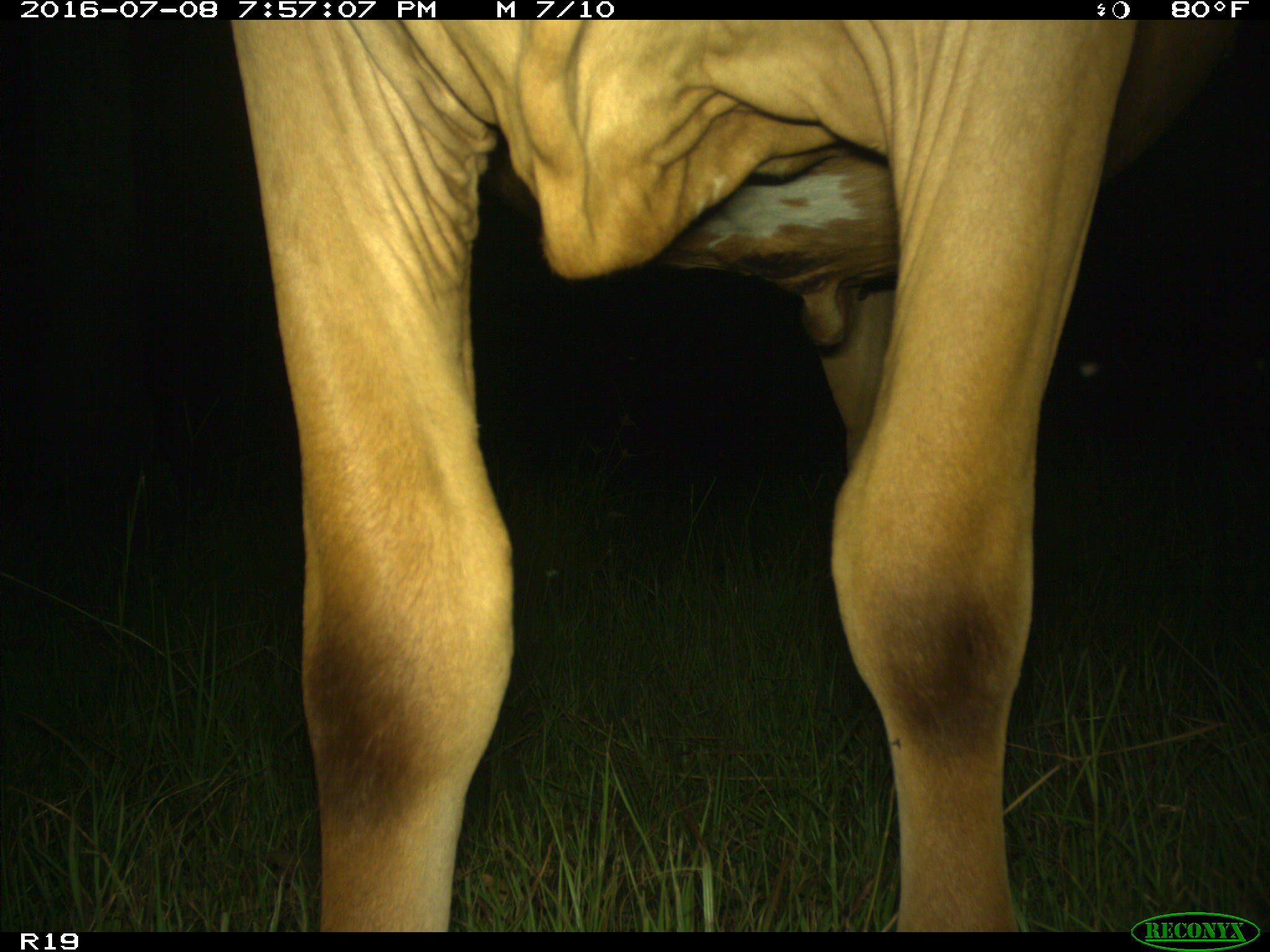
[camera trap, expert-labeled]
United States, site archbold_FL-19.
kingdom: Animalia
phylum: Chordata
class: Mammalia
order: Artiodactyla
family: Bovidae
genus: Bos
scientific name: Bos taurus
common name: domestic cow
Bos taurus (domestic cow).